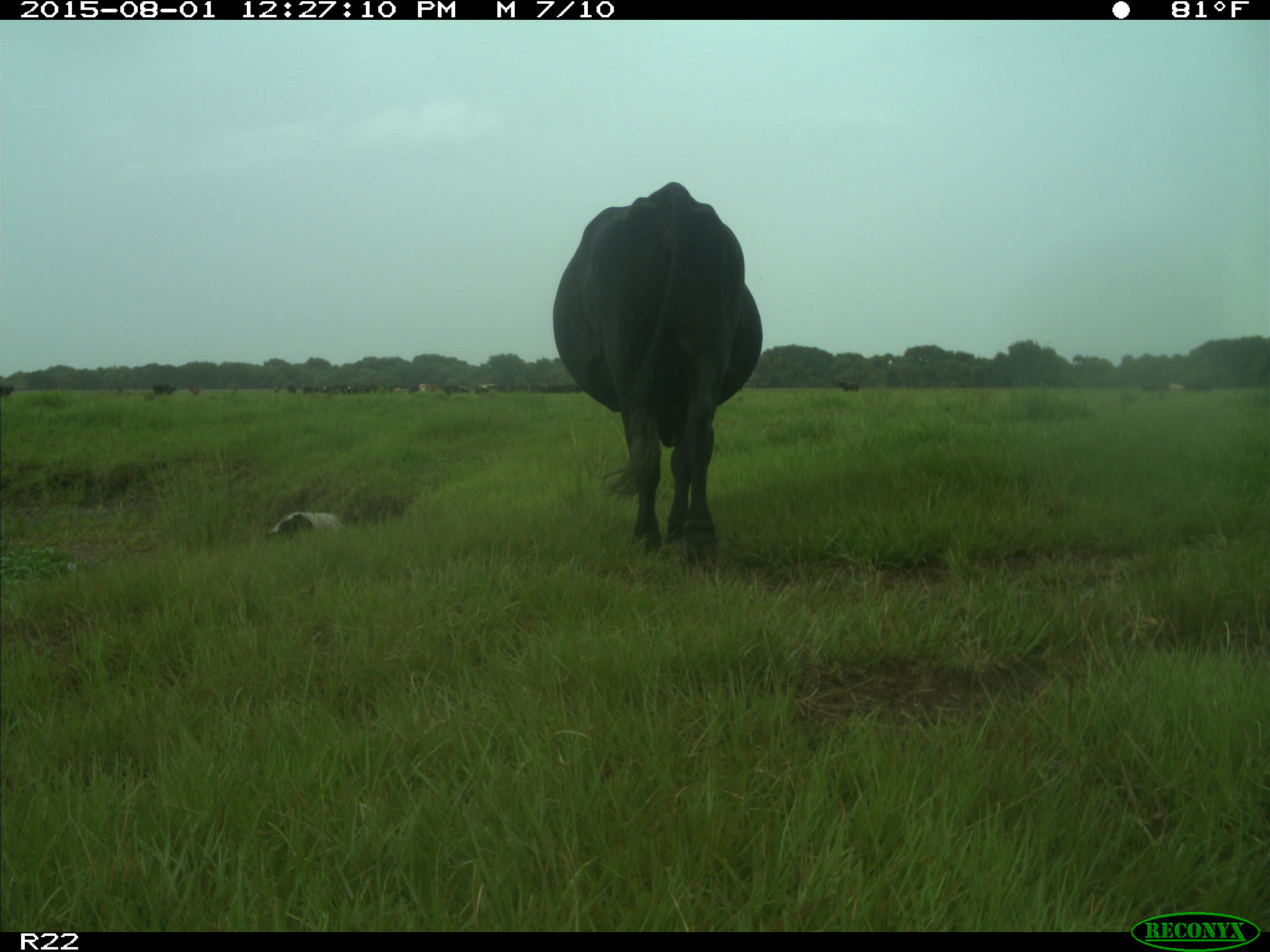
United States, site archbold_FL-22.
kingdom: Animalia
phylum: Chordata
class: Mammalia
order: Artiodactyla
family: Bovidae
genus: Bos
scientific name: Bos taurus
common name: domestic cow